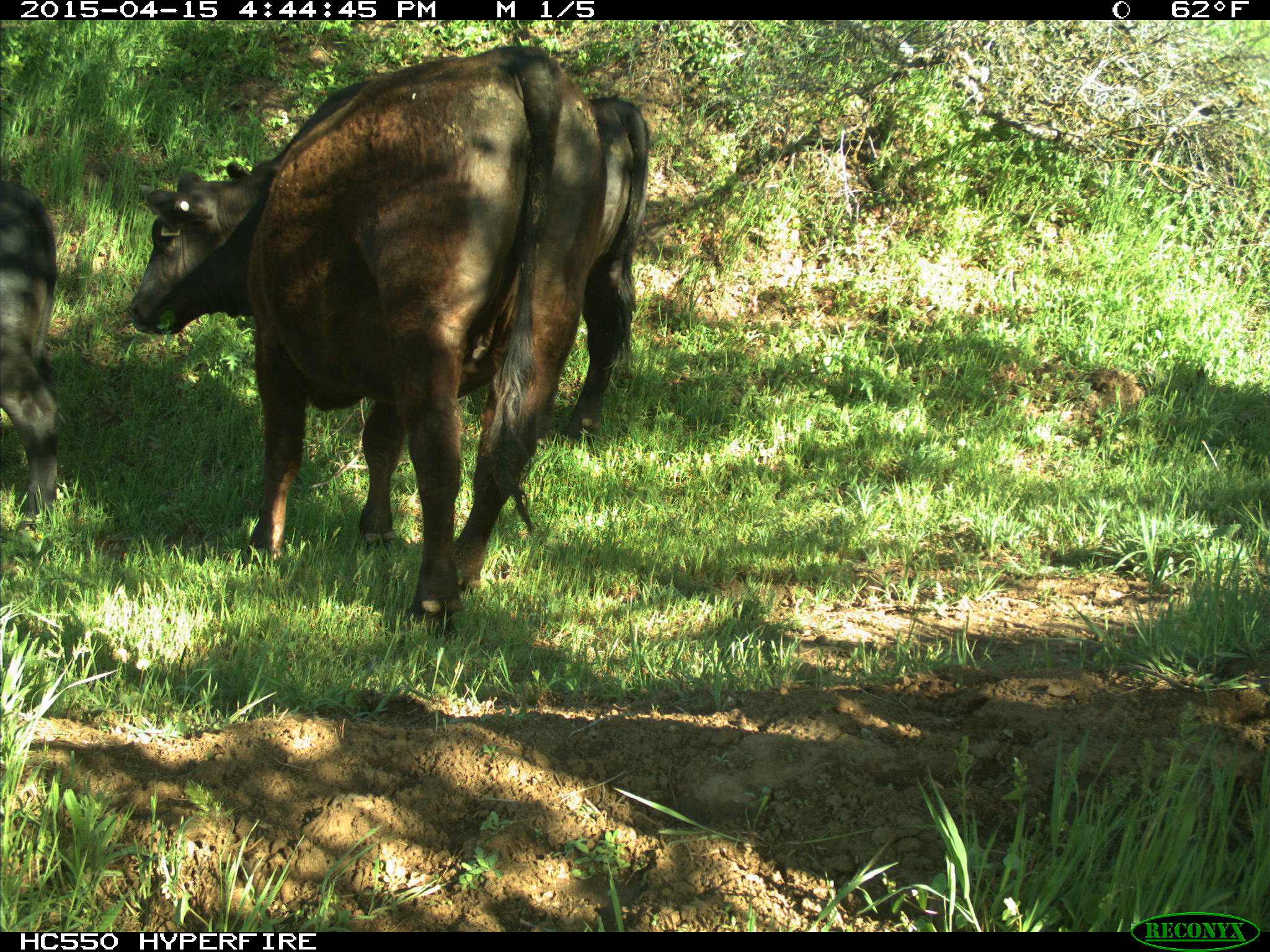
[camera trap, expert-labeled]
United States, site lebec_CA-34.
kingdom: Animalia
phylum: Chordata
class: Mammalia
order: Artiodactyla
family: Bovidae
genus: Bos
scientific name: Bos taurus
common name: domestic cow